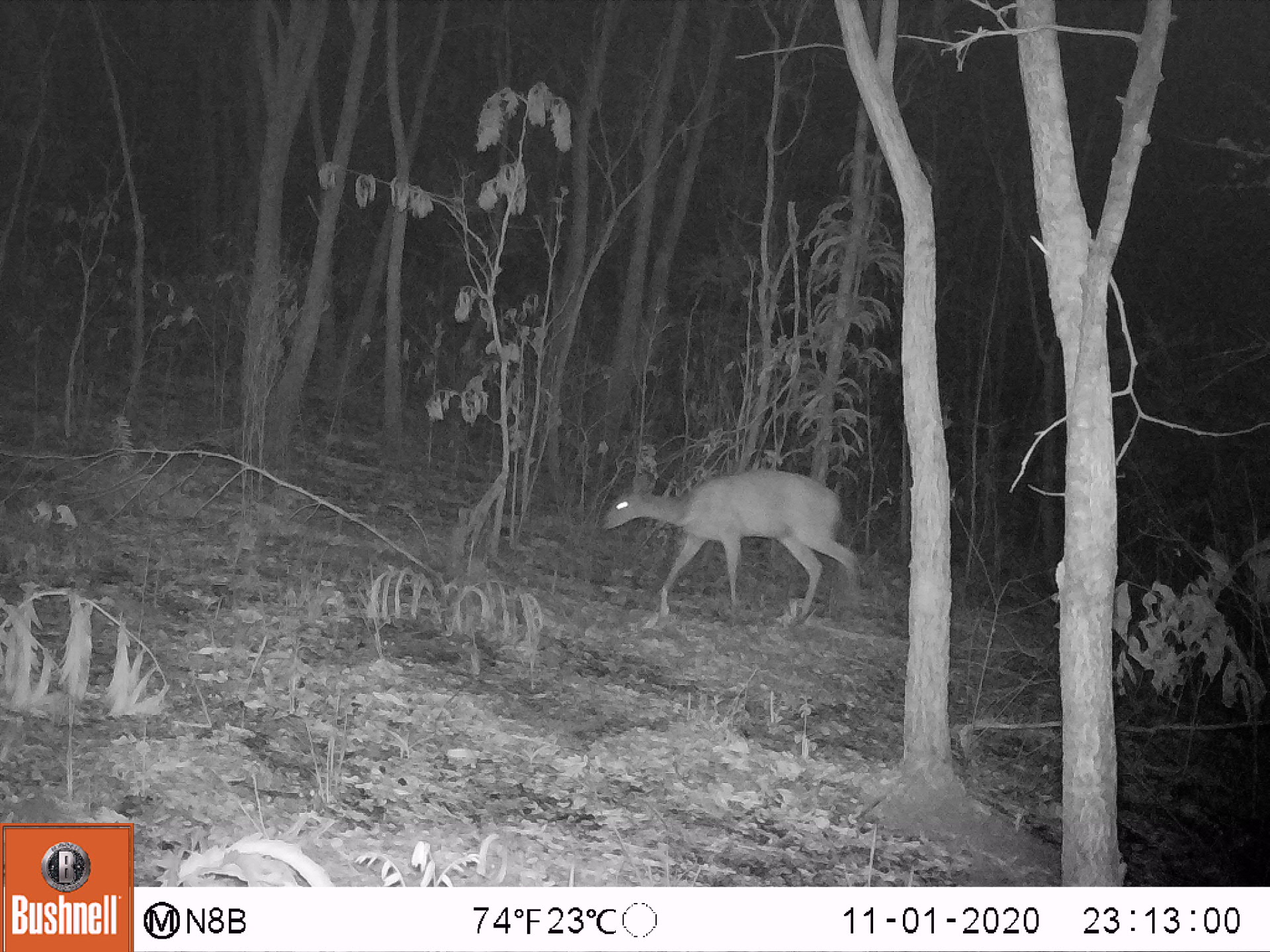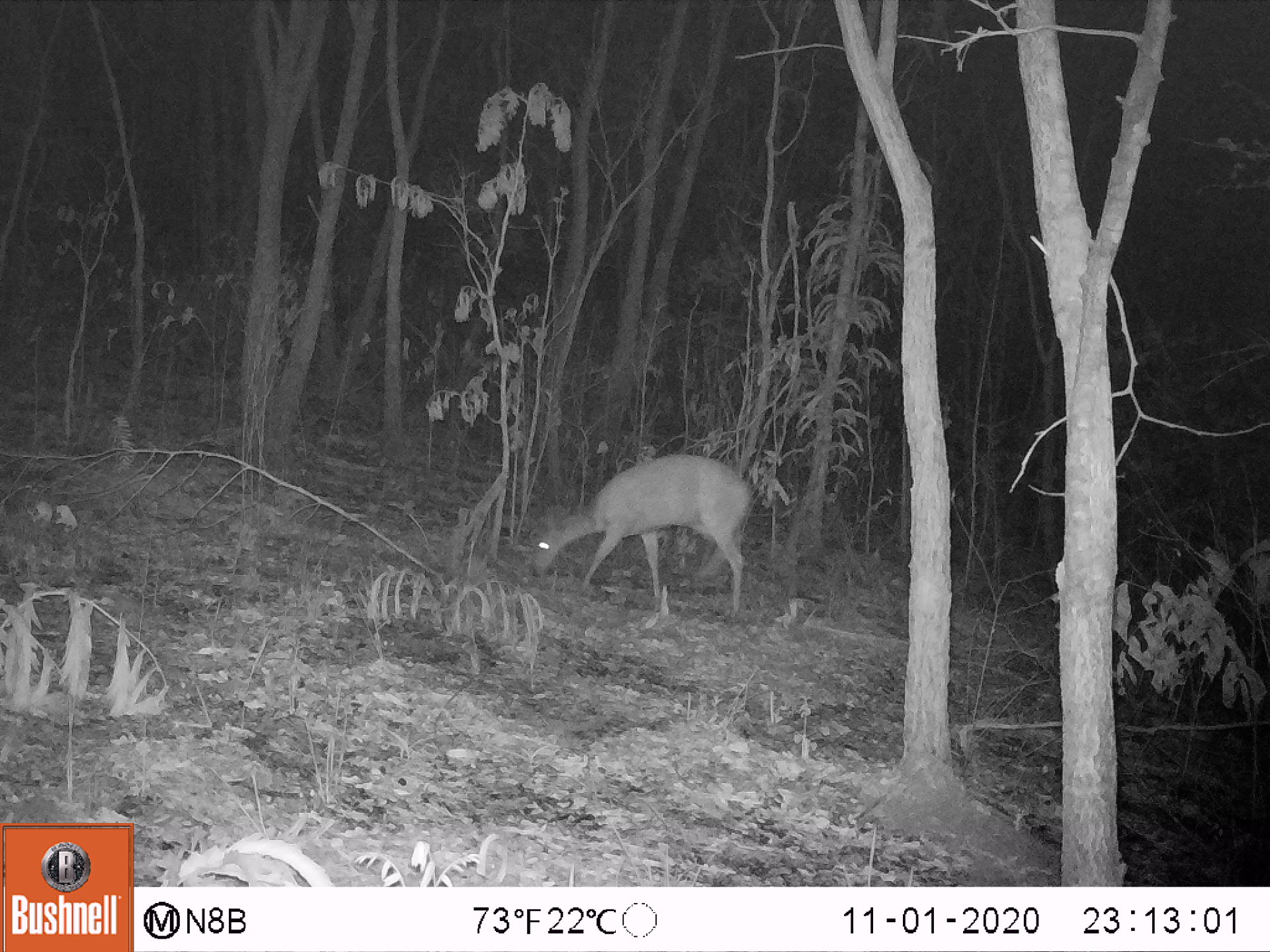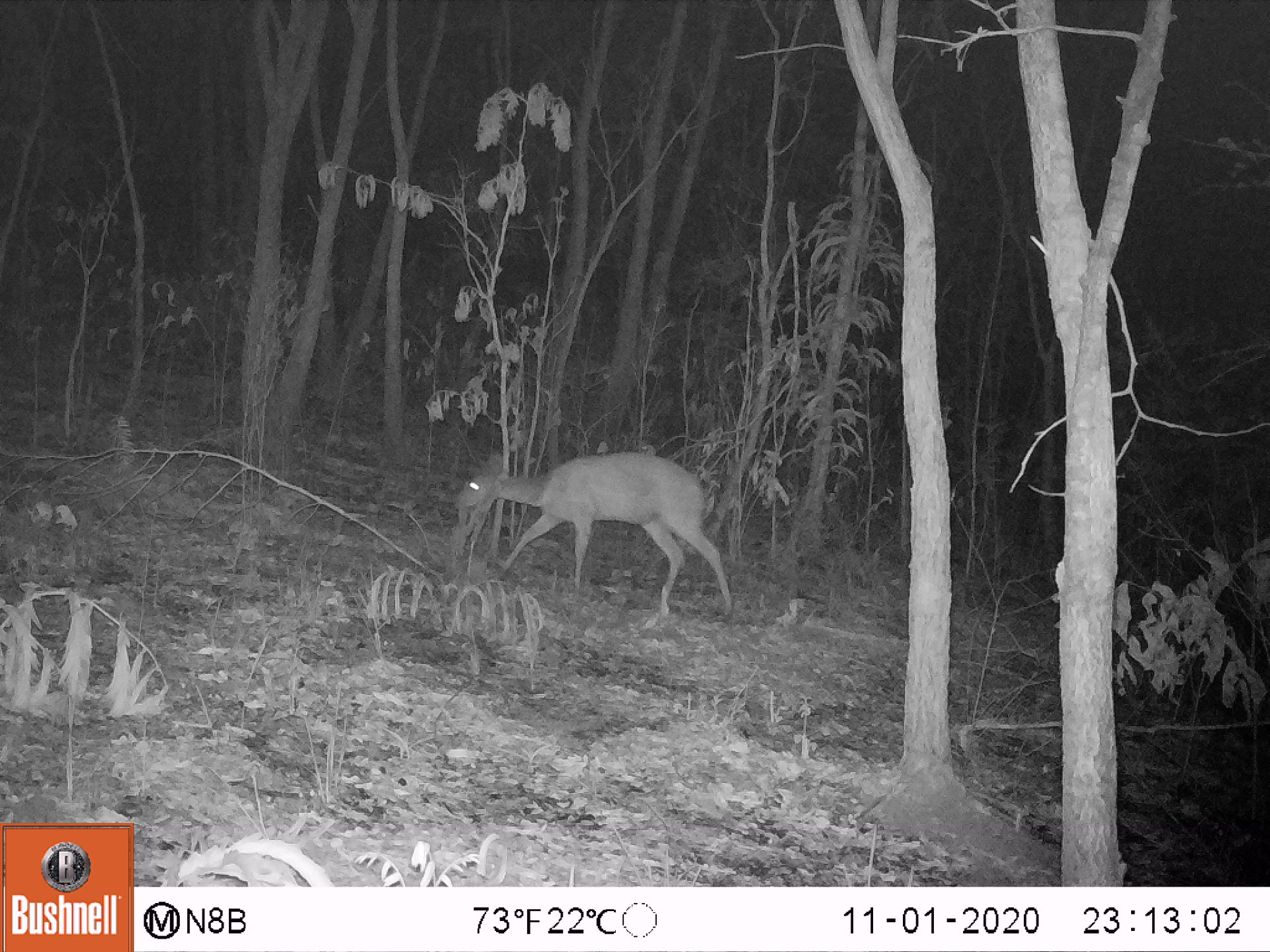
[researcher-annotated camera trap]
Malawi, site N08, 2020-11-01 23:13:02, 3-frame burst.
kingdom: Animalia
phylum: Chordata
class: Mammalia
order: Artiodactyla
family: Bovidae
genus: Tragelaphus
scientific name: Tragelaphus sylvaticus sylvaticus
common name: cape bushbuck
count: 1